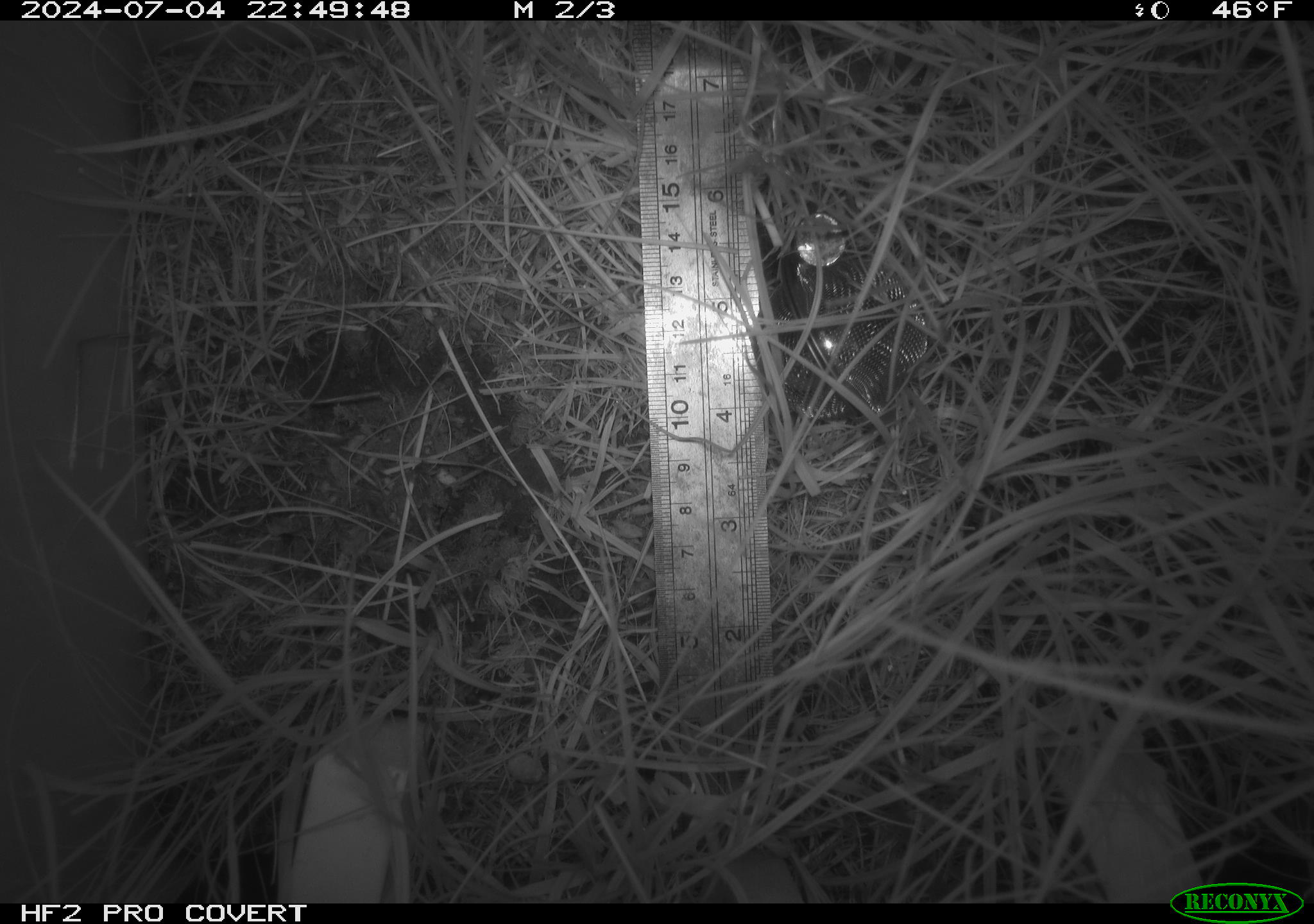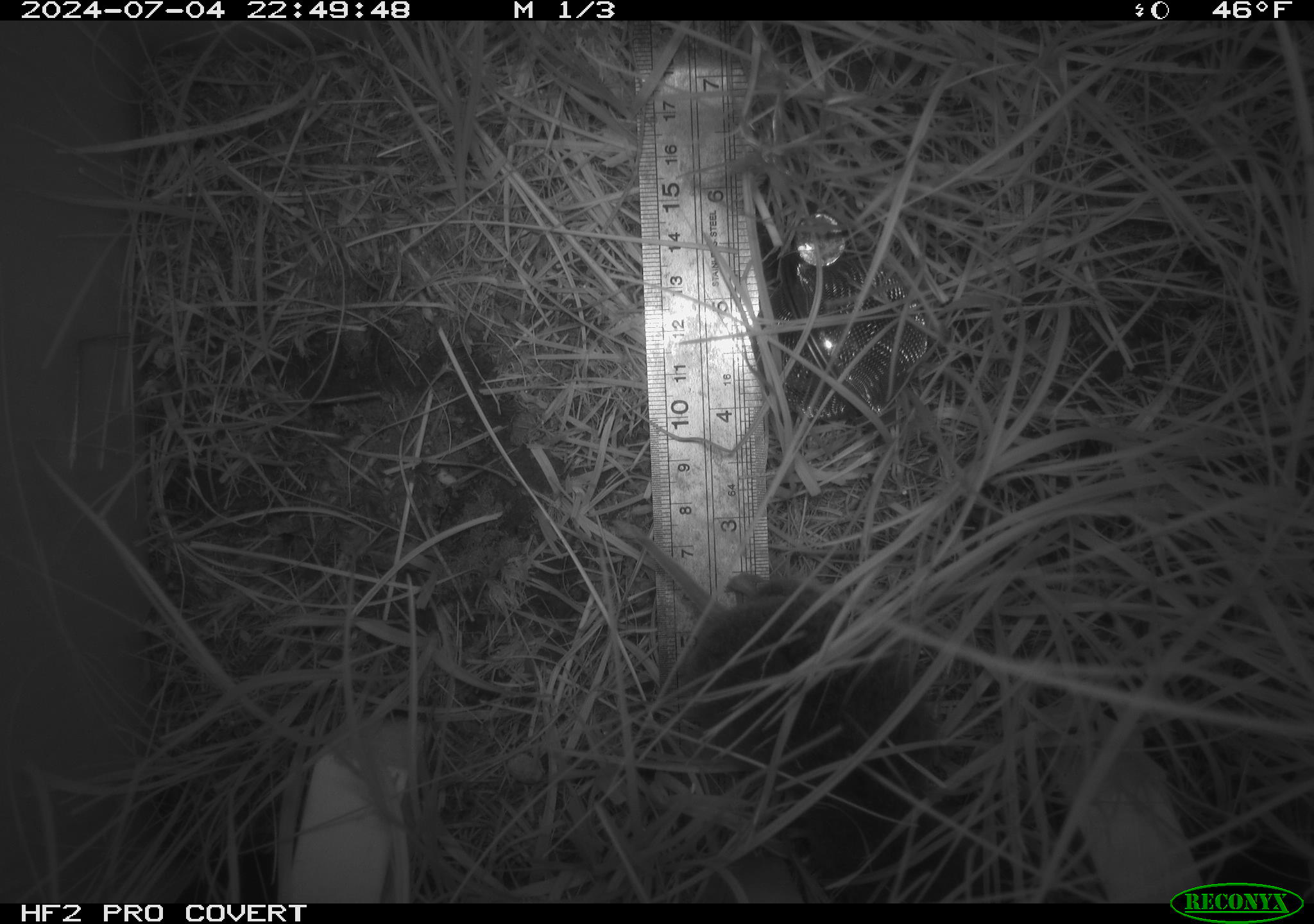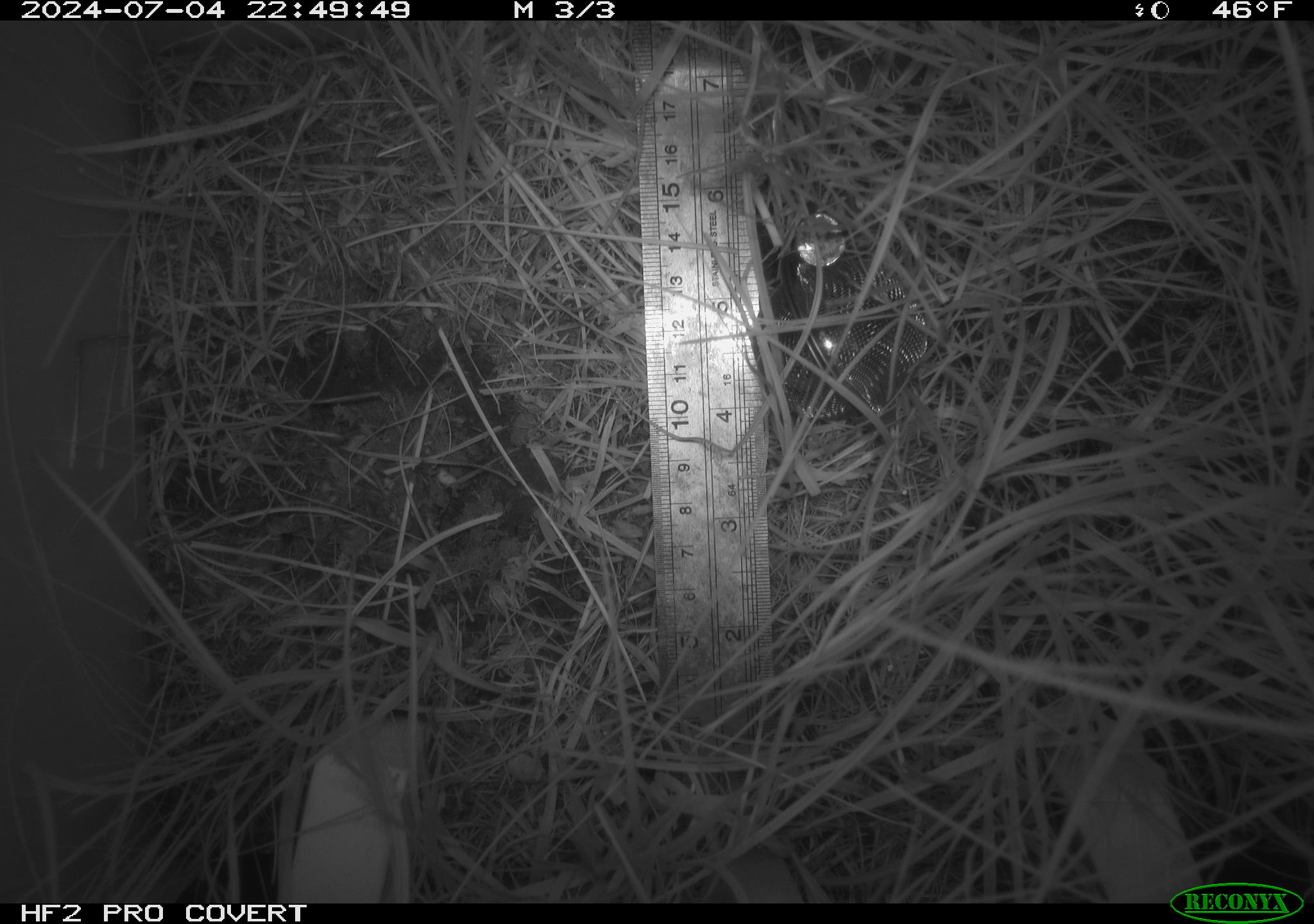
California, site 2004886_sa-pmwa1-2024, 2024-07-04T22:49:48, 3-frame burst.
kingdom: Animalia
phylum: Chordata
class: Mammalia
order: Rodentia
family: Cricetidae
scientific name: Arvicolinae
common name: voles, lemmings, and muskrats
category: arvicolinae subfamily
Arvicolinae subfamily (voles, lemmings, and muskrats) (Arvicolinae).